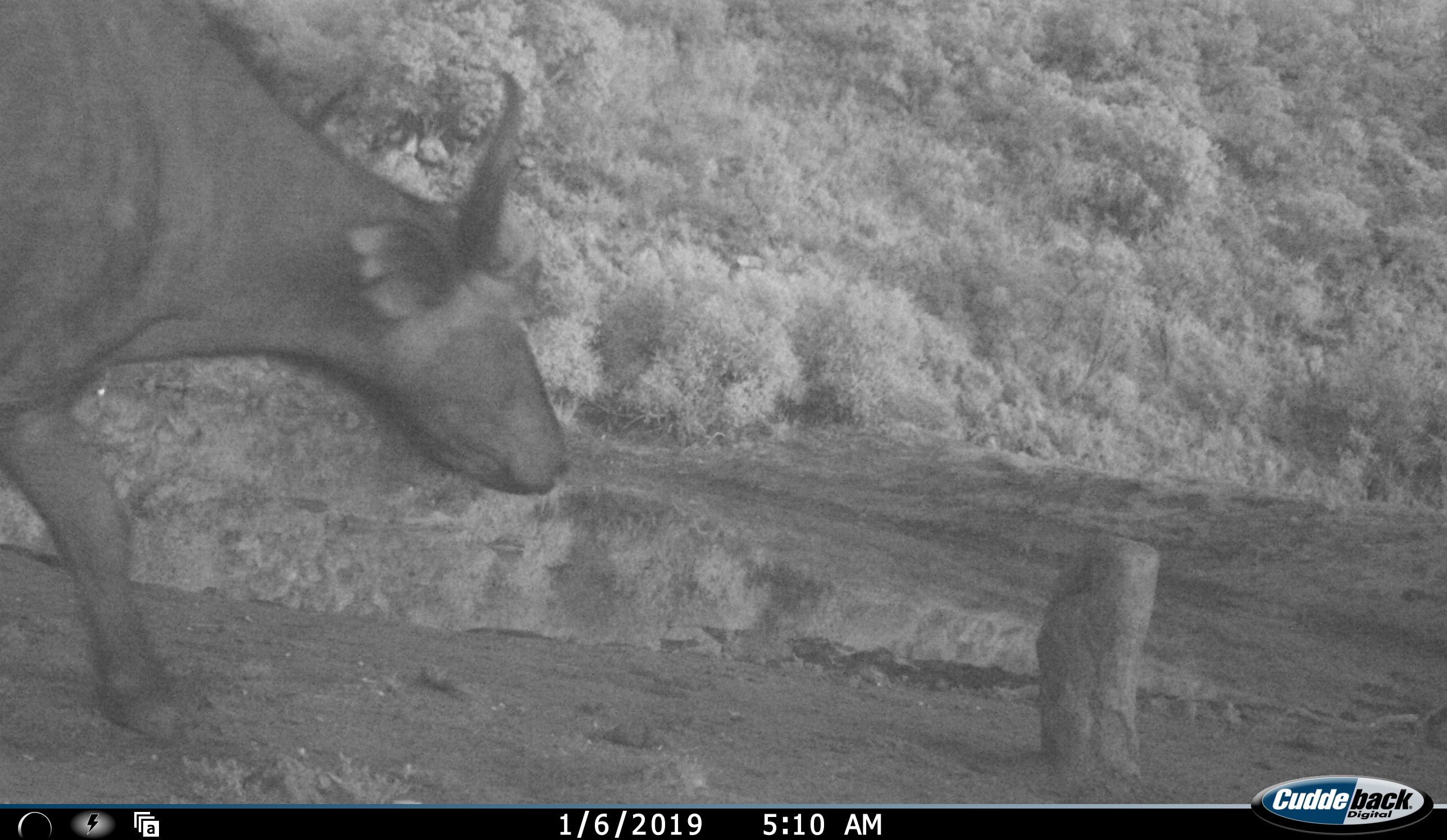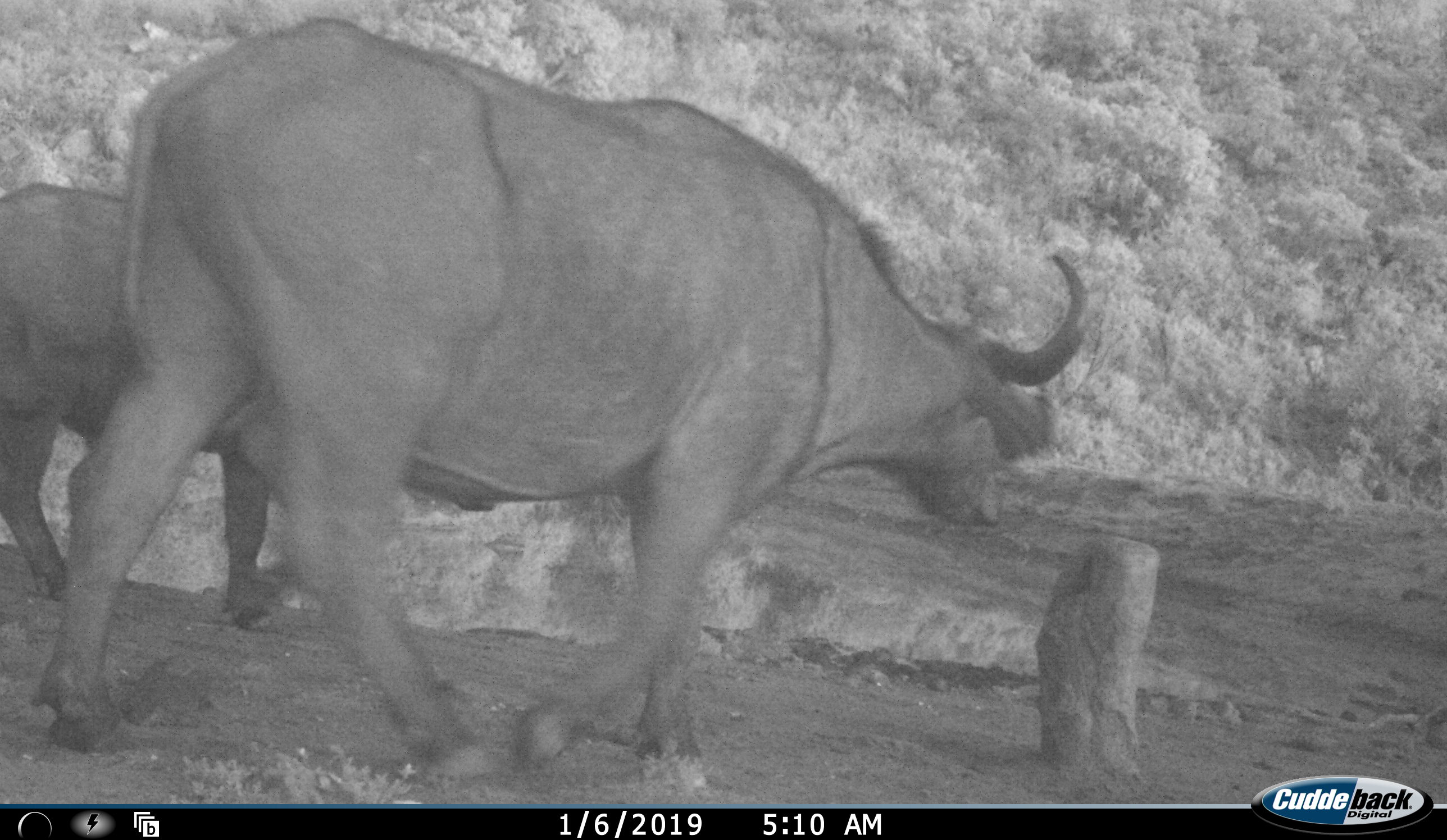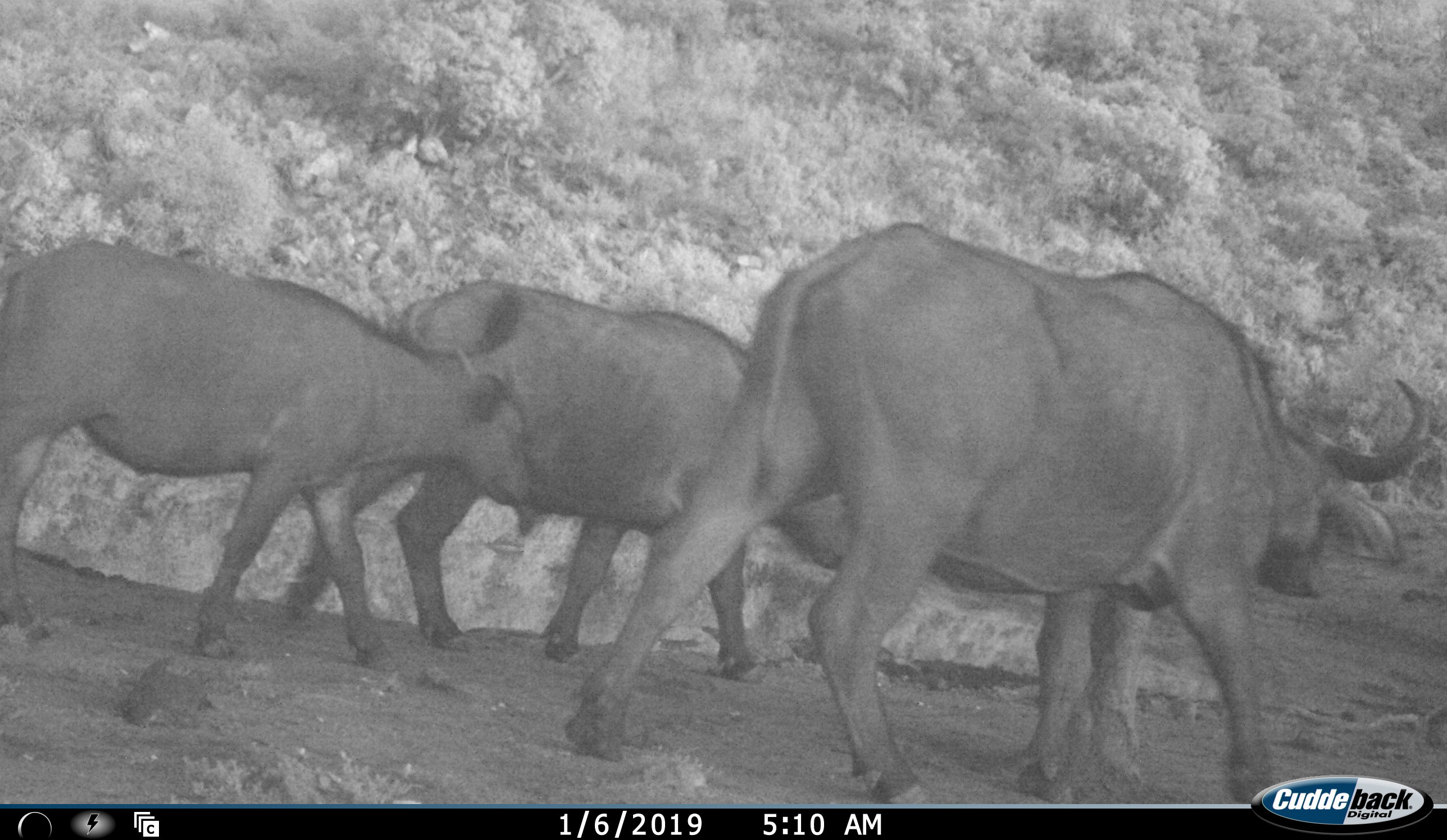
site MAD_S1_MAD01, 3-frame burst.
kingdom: Animalia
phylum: Chordata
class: Mammalia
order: Artiodactyla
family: Bovidae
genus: Syncerus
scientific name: Syncerus caffer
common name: african buffalo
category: buffalo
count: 3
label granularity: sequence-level